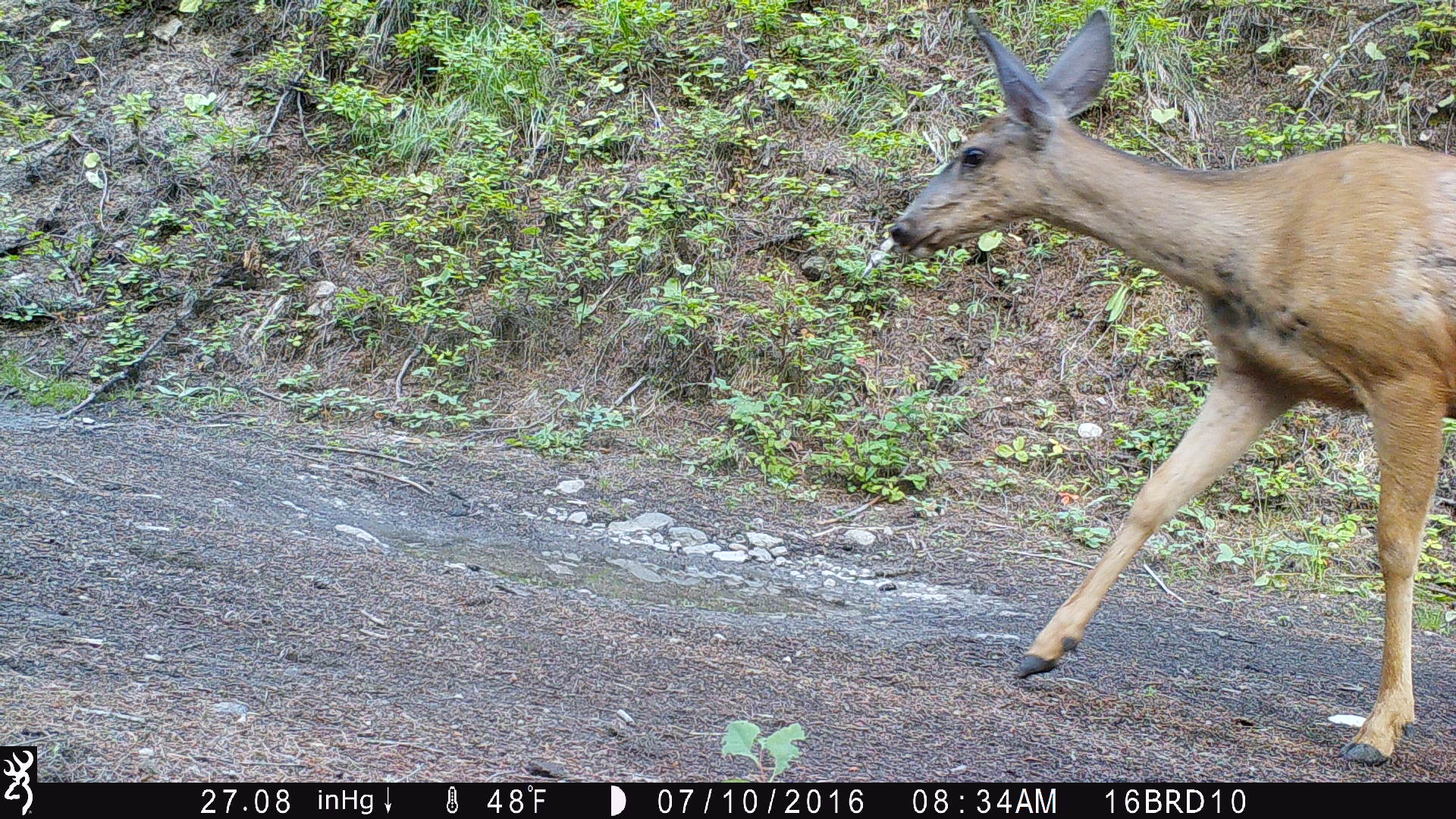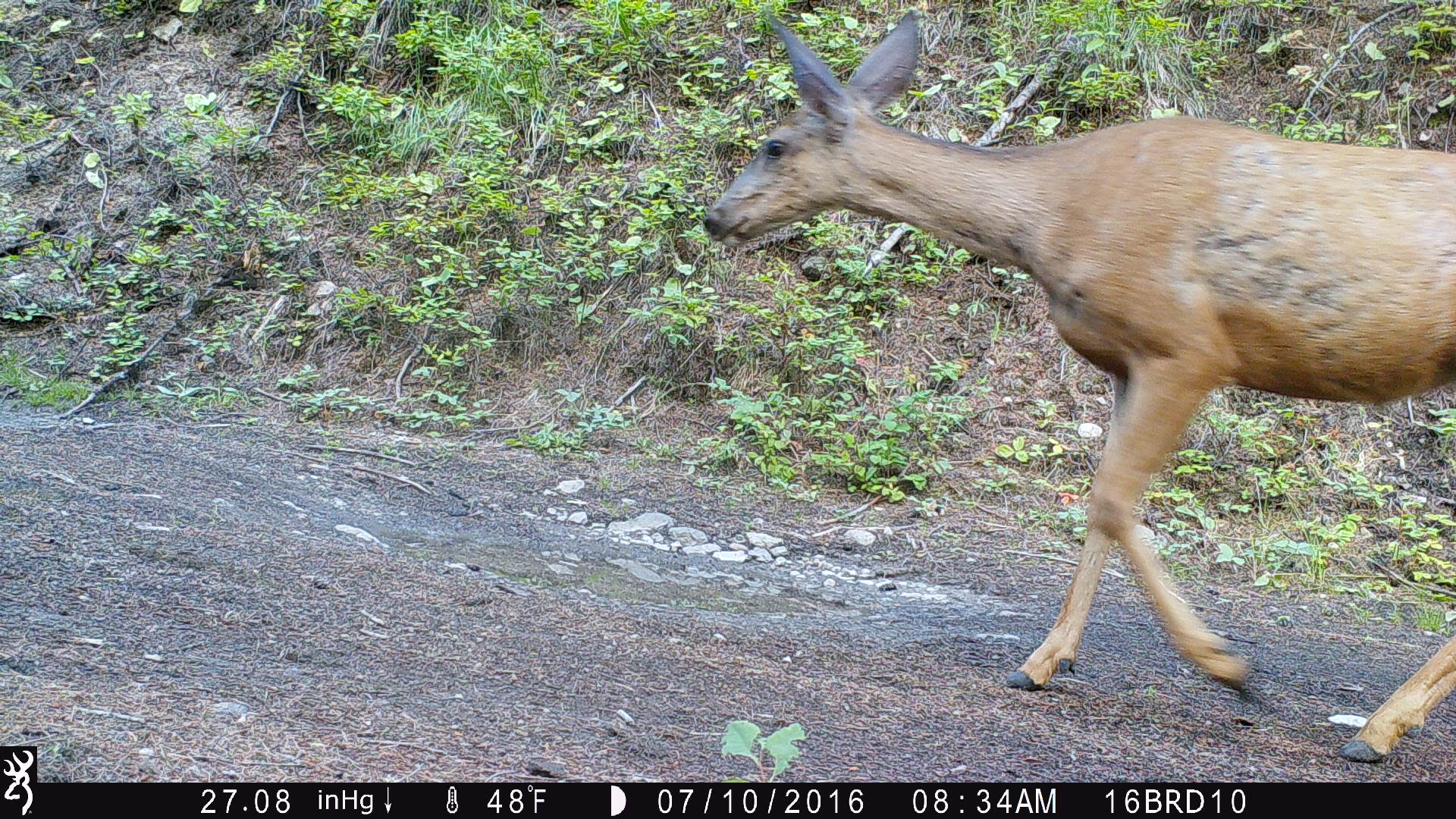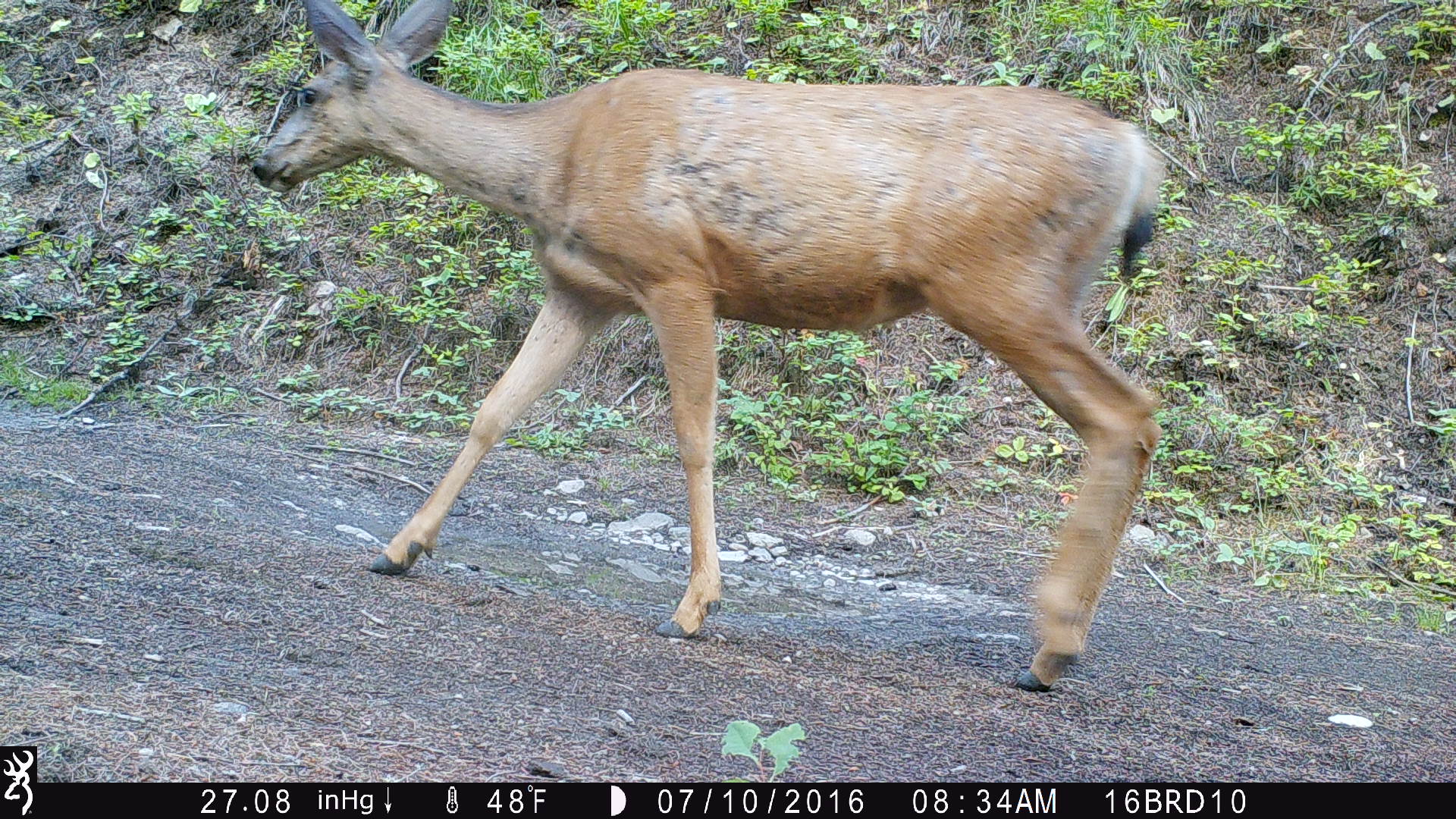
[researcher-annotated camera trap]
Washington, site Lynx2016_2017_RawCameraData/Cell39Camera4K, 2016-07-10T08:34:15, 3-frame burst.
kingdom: Animalia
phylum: Chordata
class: Mammalia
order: Artiodactyla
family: Cervidae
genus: Odocoileus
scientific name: Odocoileus hemionus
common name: mule deer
Odocoileus hemionus (mule deer). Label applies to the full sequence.